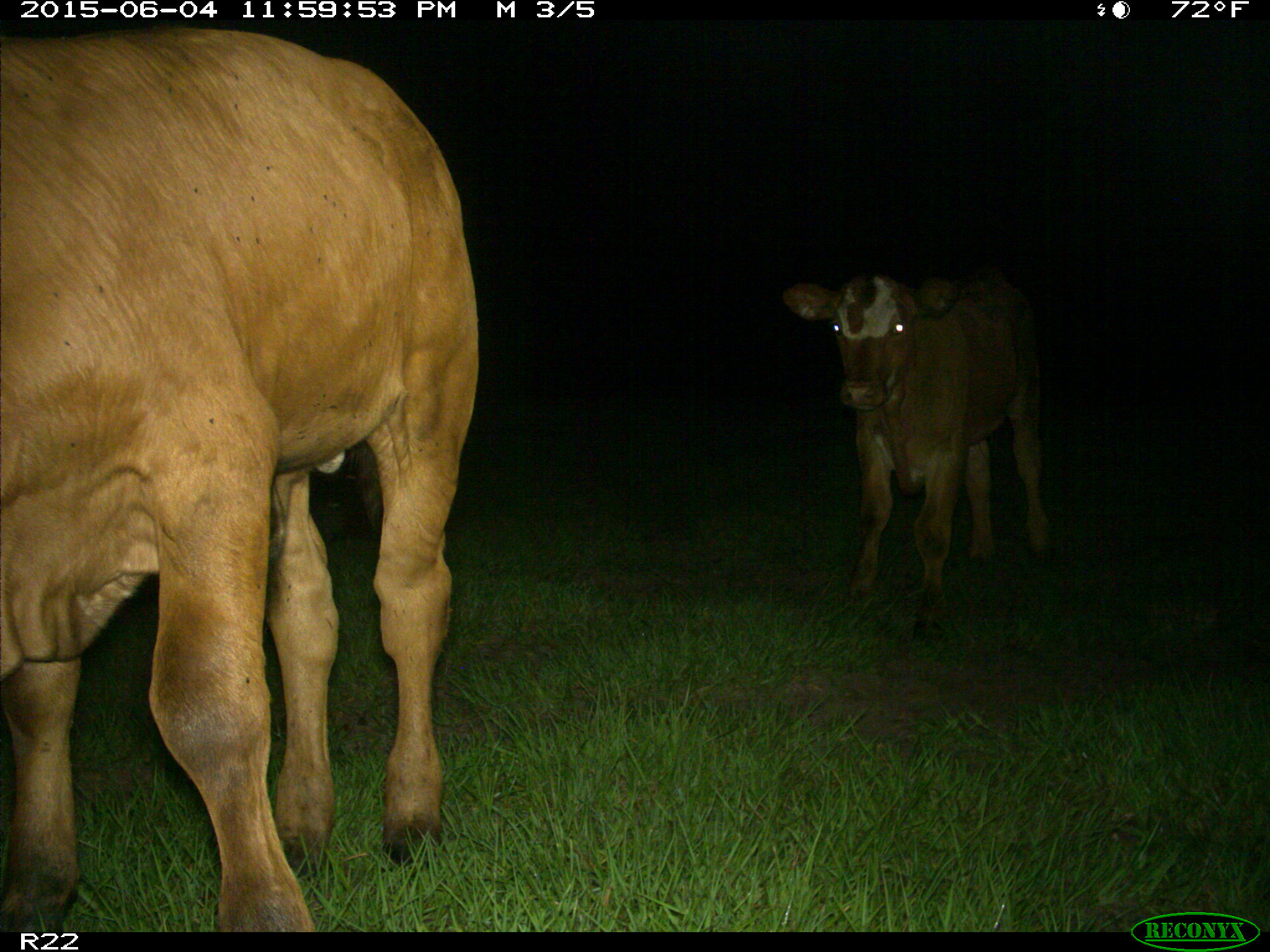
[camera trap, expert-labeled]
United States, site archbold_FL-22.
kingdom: Animalia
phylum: Chordata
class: Mammalia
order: Artiodactyla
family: Bovidae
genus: Bos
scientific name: Bos taurus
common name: domestic cow